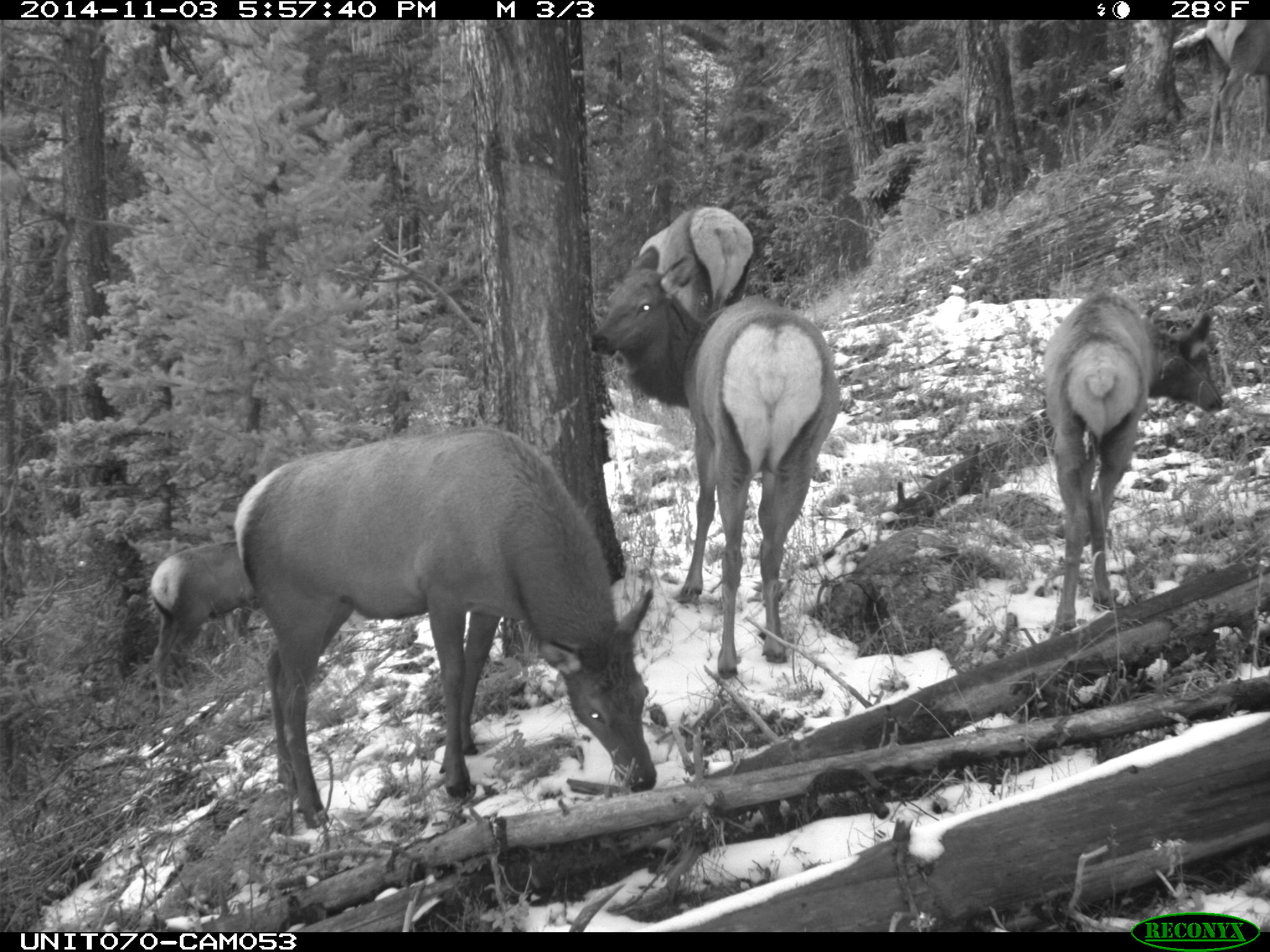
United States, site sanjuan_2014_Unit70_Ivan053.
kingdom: Animalia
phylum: Chordata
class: Mammalia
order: Artiodactyla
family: Cervidae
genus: Cervus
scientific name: Cervus elaphus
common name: red deer